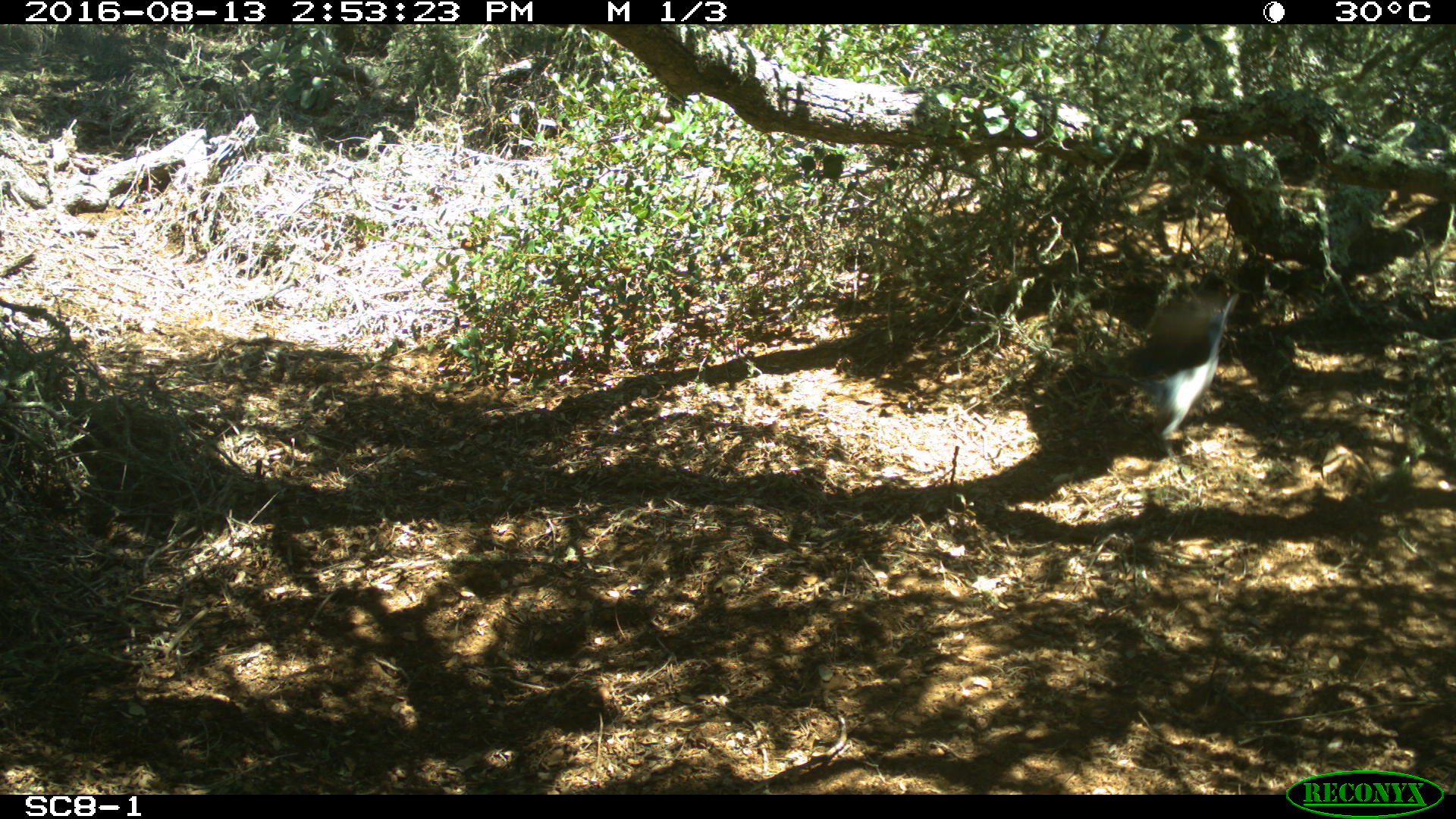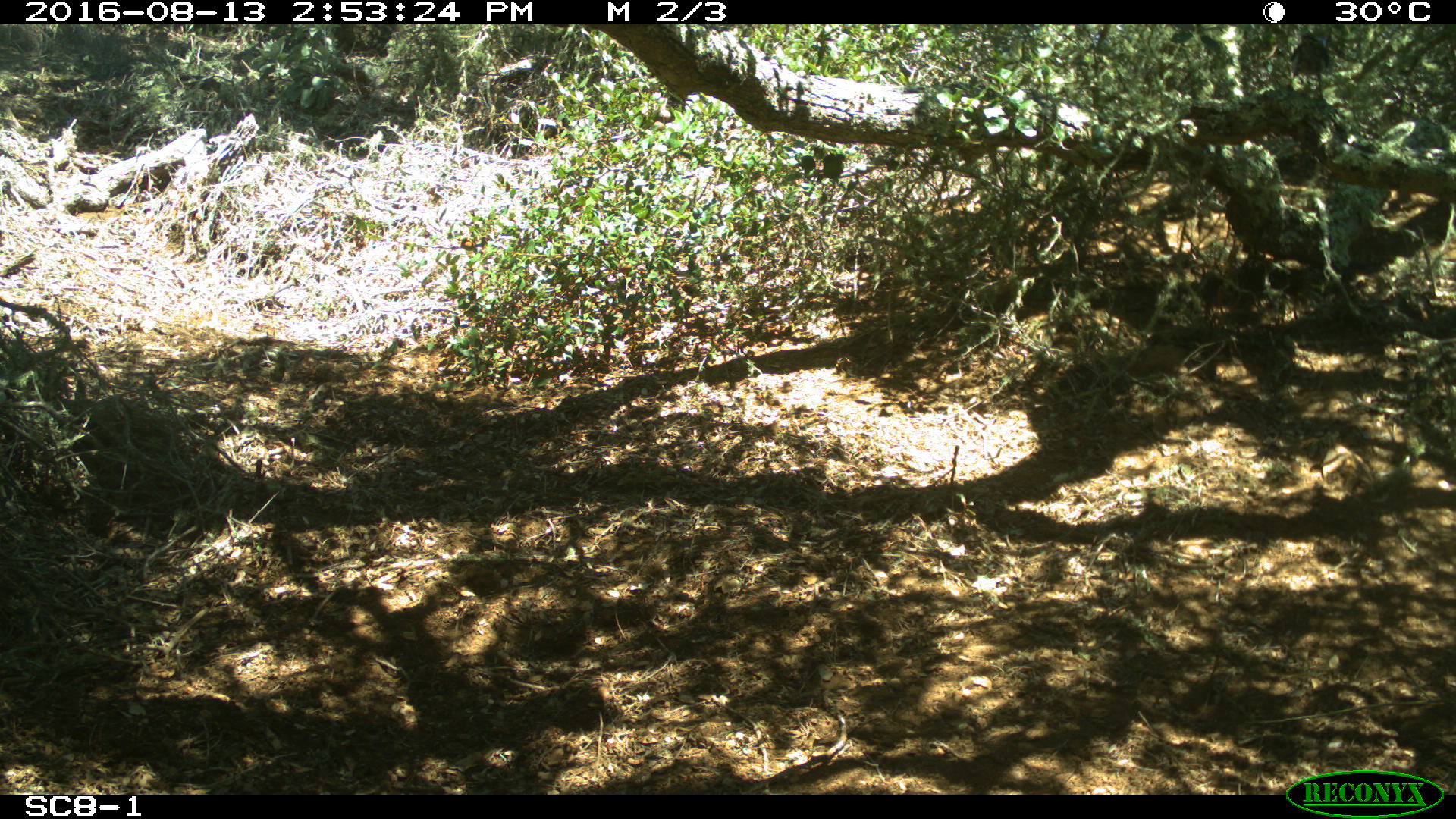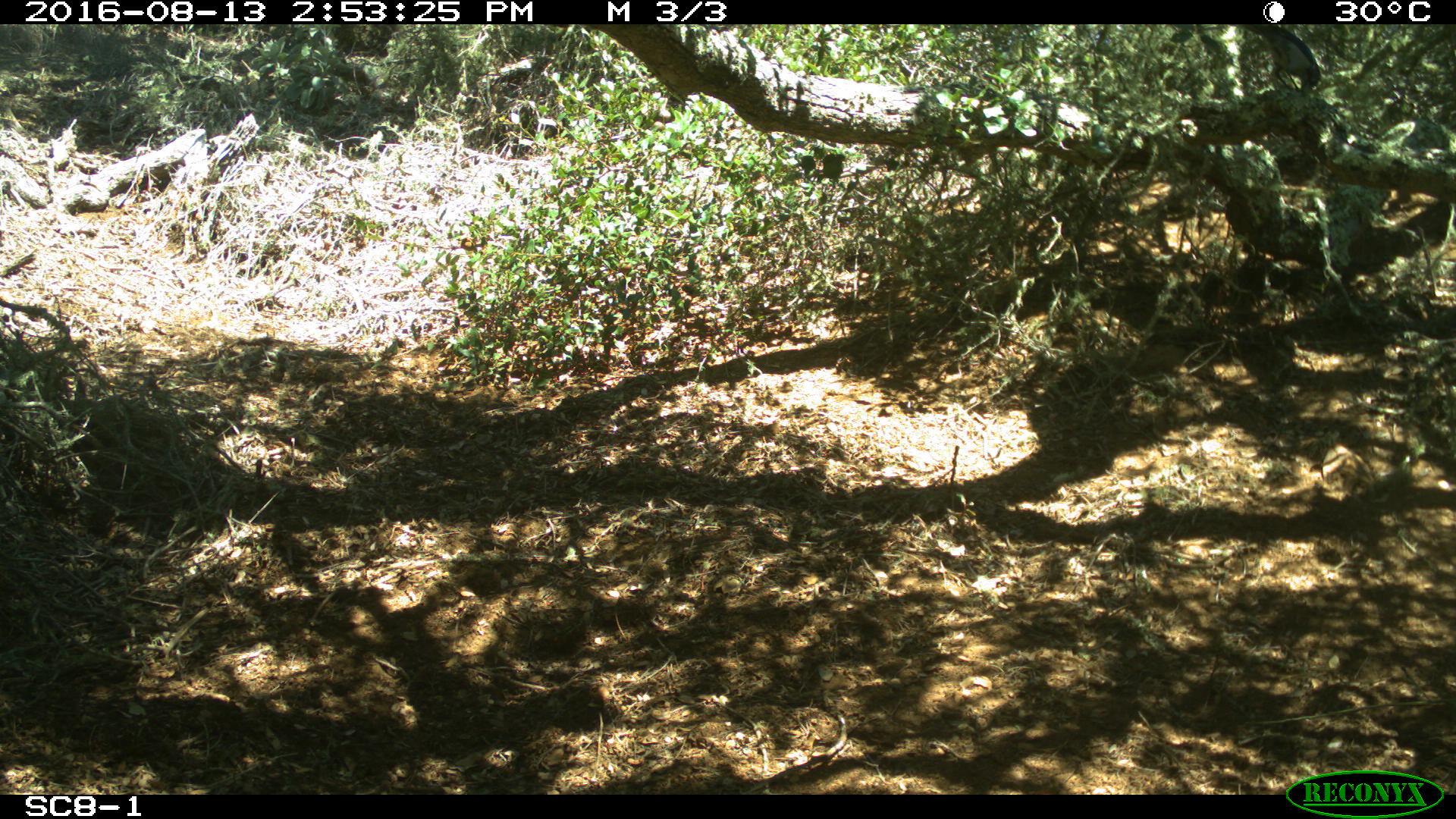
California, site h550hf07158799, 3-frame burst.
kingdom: Animalia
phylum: Chordata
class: Aves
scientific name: Aves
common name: bird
Bird (Aves).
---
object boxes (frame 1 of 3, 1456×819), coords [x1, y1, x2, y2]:
bird: [1075, 275, 1254, 460]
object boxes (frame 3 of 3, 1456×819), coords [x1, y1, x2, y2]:
bird: [1228, 24, 1321, 92]